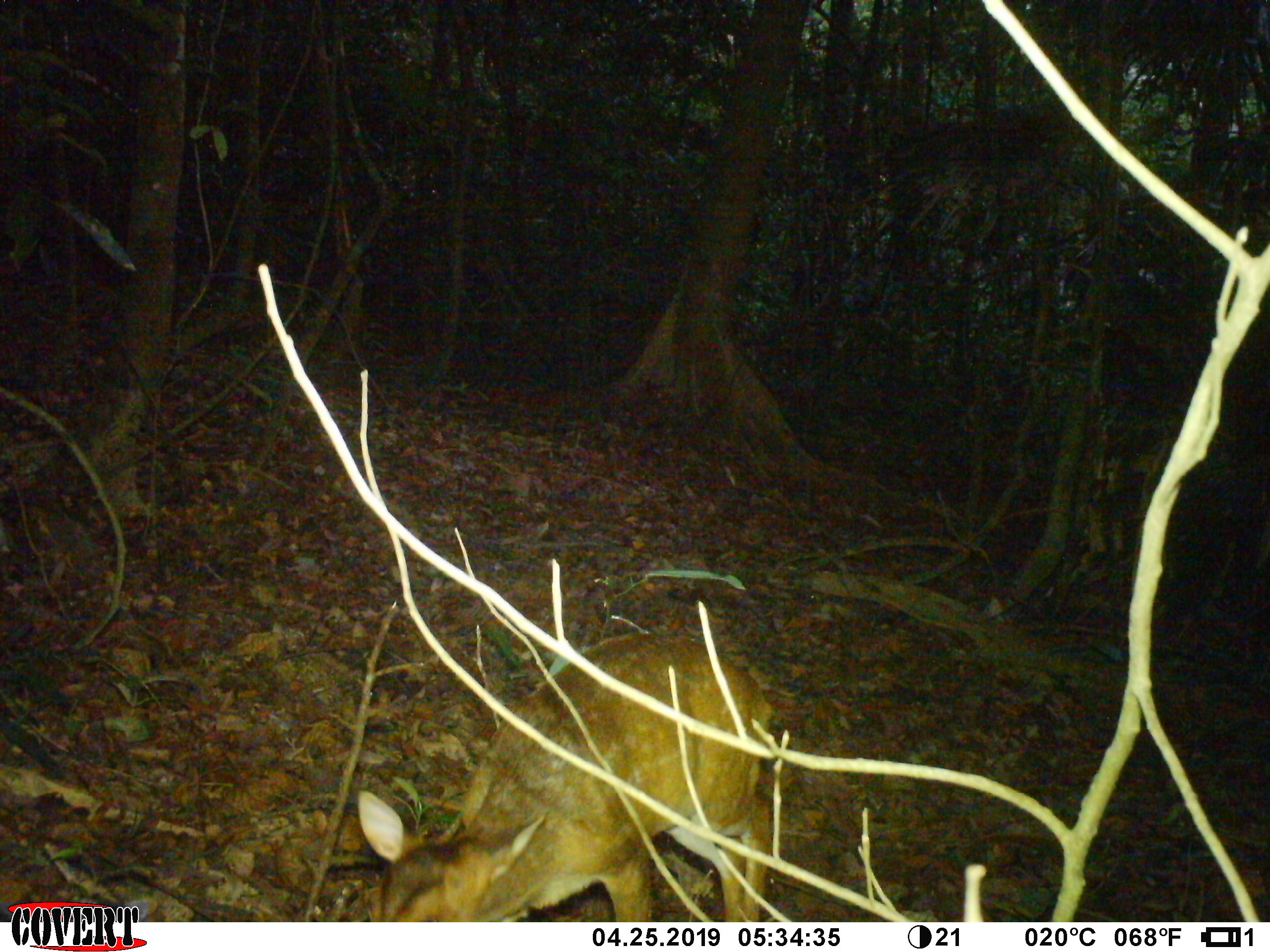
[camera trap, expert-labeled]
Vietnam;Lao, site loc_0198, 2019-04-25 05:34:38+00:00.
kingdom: Animalia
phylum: Chordata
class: Mammalia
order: Artiodactyla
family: Cervidae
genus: Muntiacus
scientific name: Muntiacus vuquangensis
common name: large-antlered muntjac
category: large antlered muntjac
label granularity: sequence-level